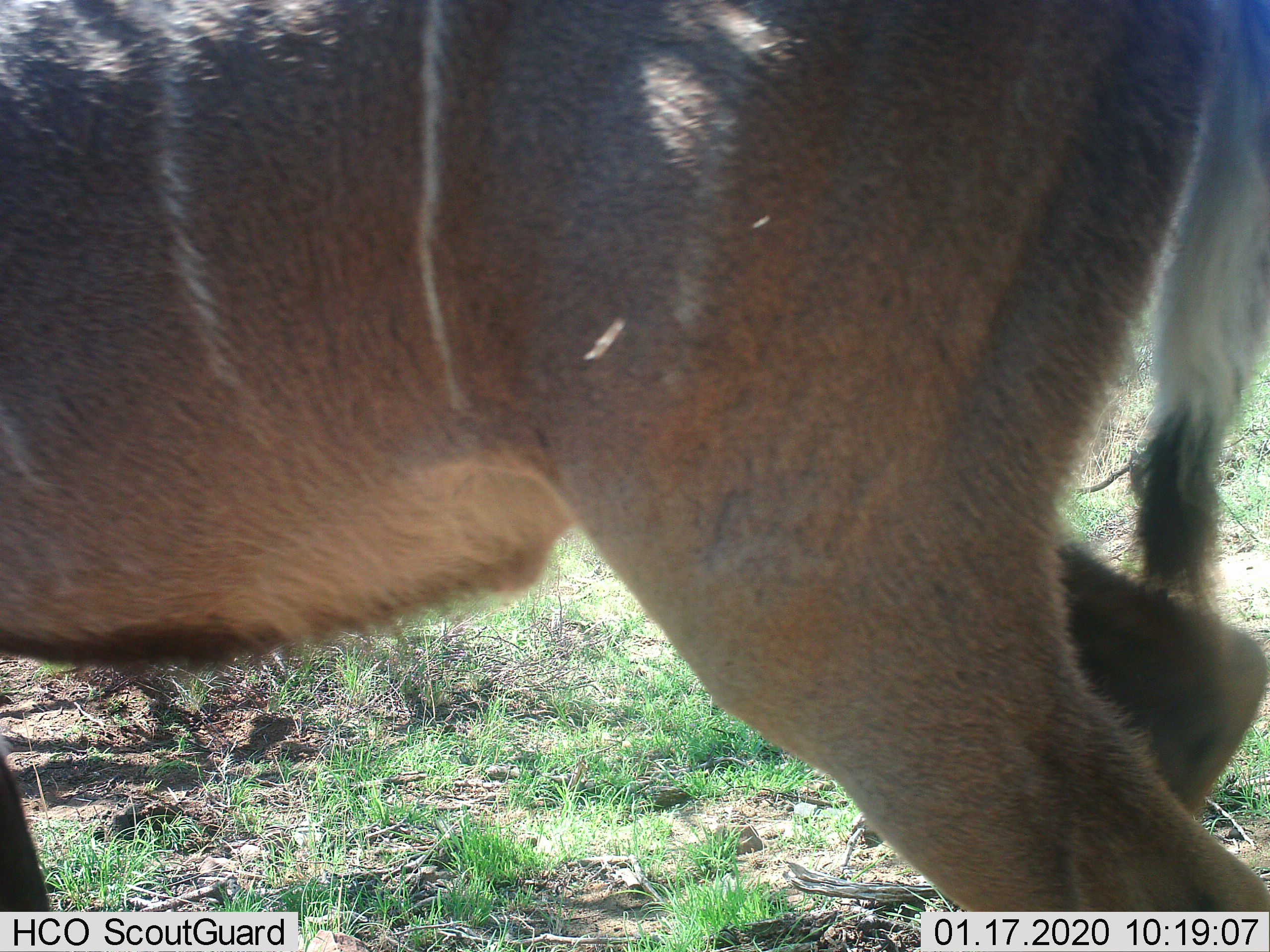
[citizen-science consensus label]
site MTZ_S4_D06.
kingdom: Animalia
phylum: Chordata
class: Mammalia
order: Artiodactyla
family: Bovidae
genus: Tragelaphus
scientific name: Tragelaphus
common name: kudu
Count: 1.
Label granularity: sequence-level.